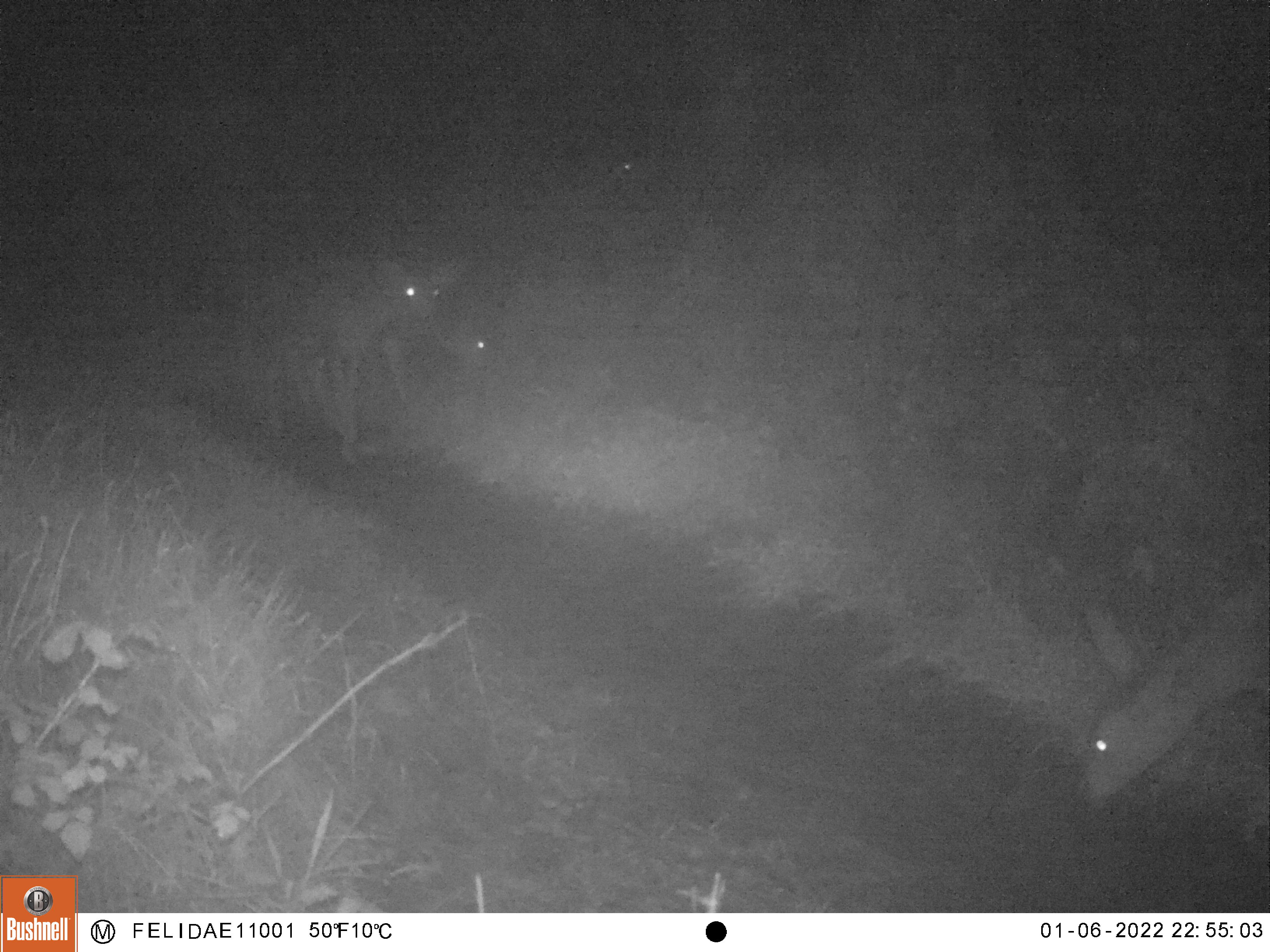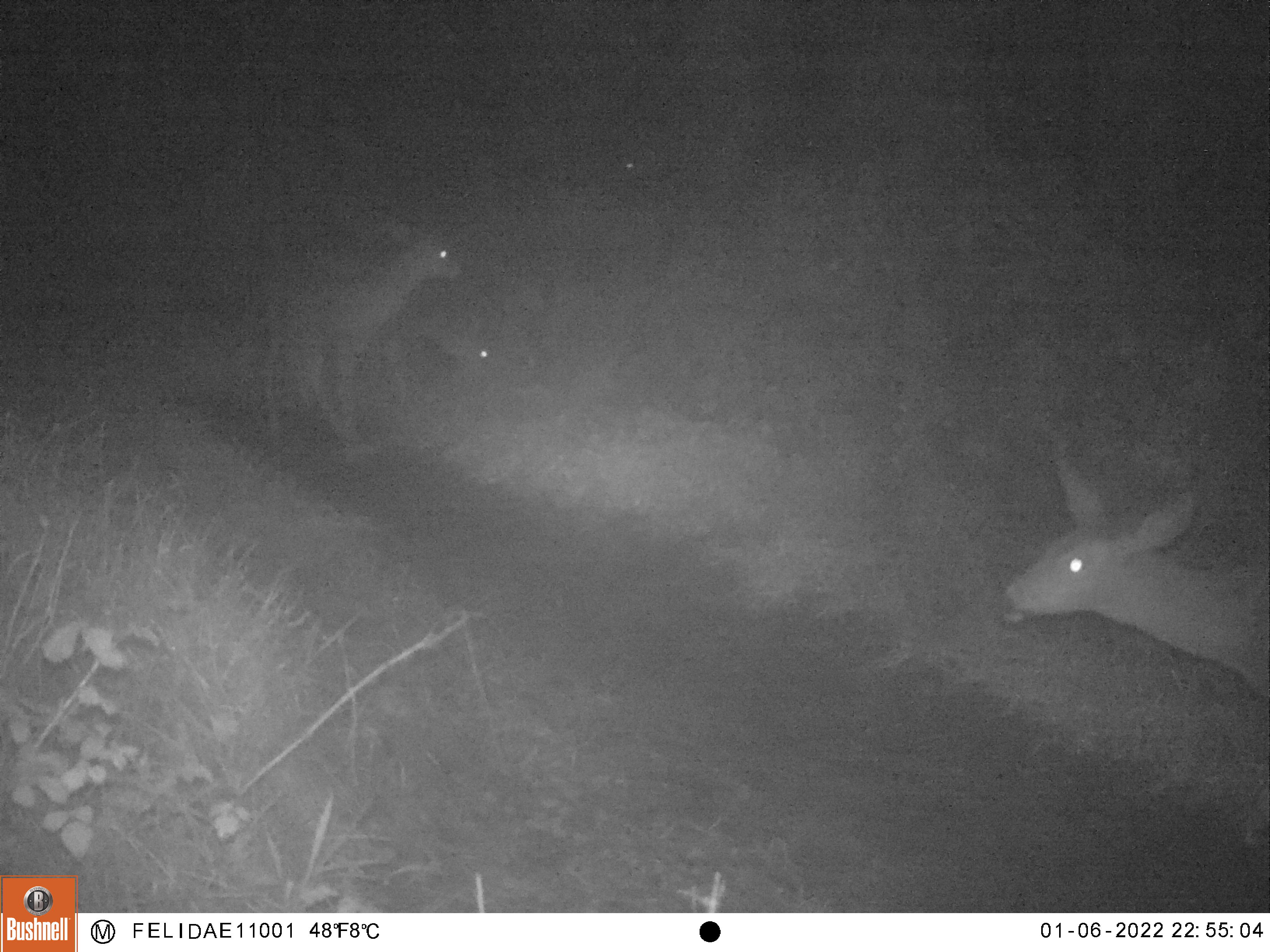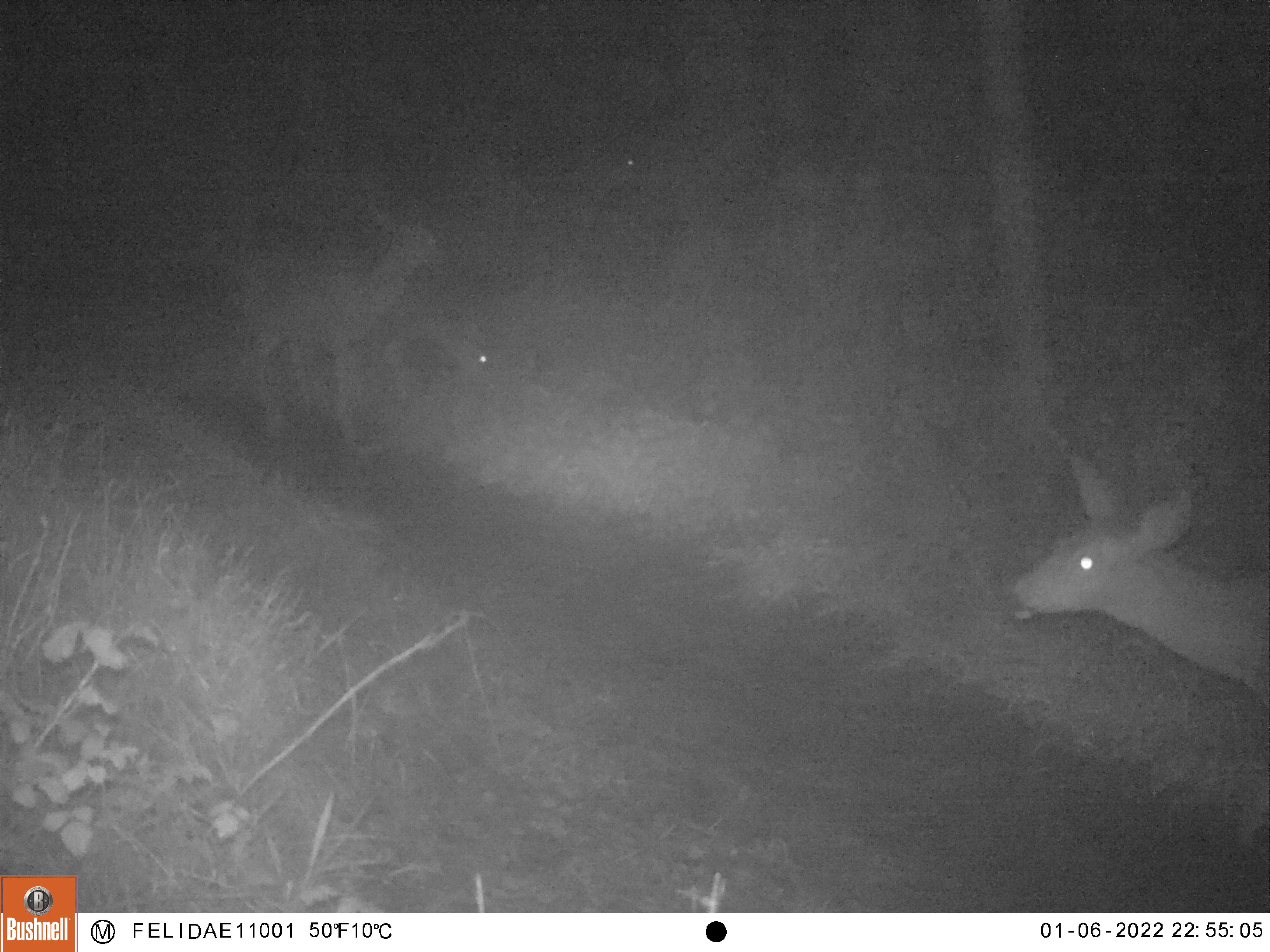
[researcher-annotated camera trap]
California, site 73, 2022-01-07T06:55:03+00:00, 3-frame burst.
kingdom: Animalia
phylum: Chordata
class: Mammalia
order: Artiodactyla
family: Cervidae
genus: Odocoileus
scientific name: Odocoileus hemionus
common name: mule deer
Mule deer (Odocoileus hemionus).